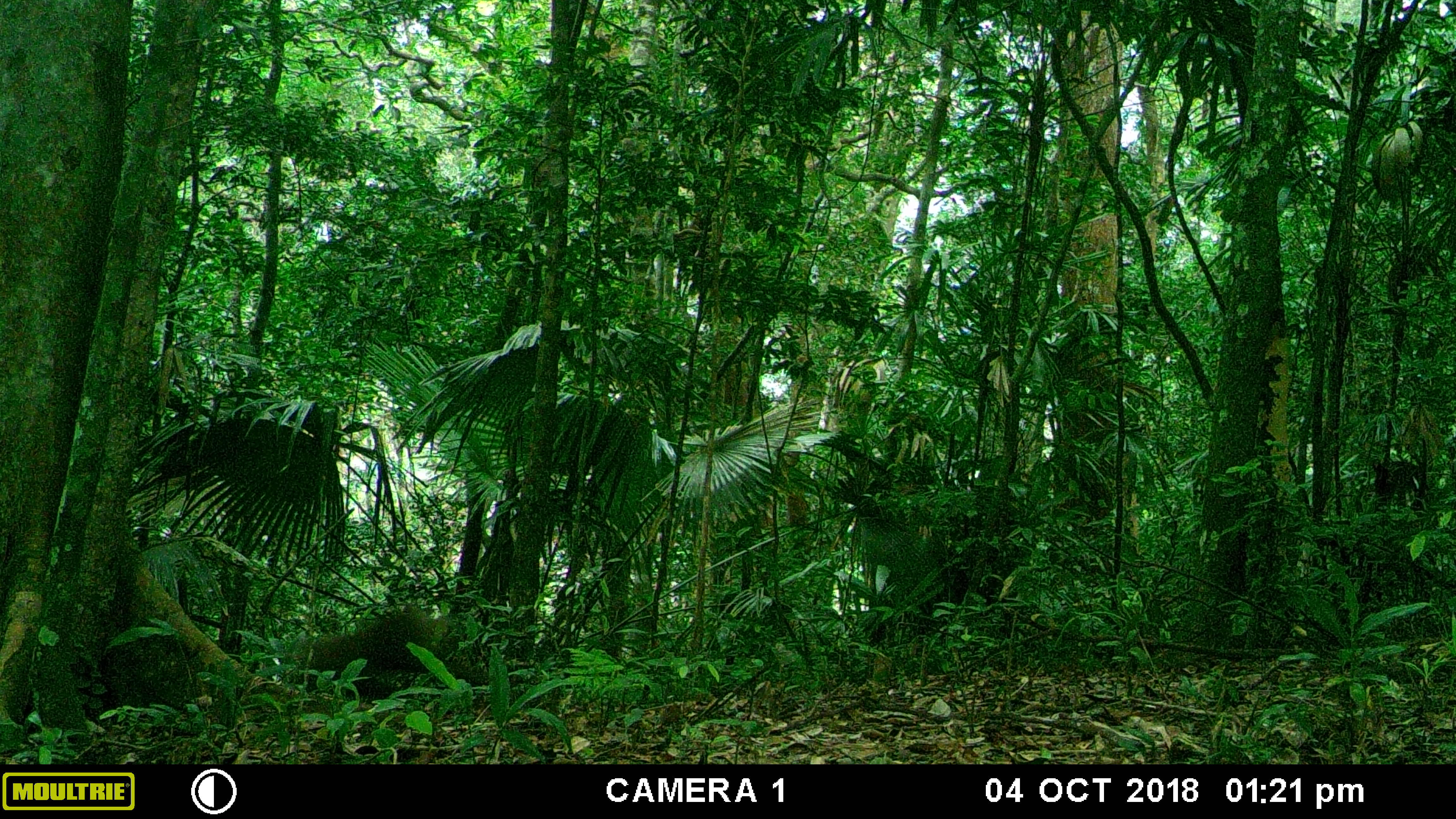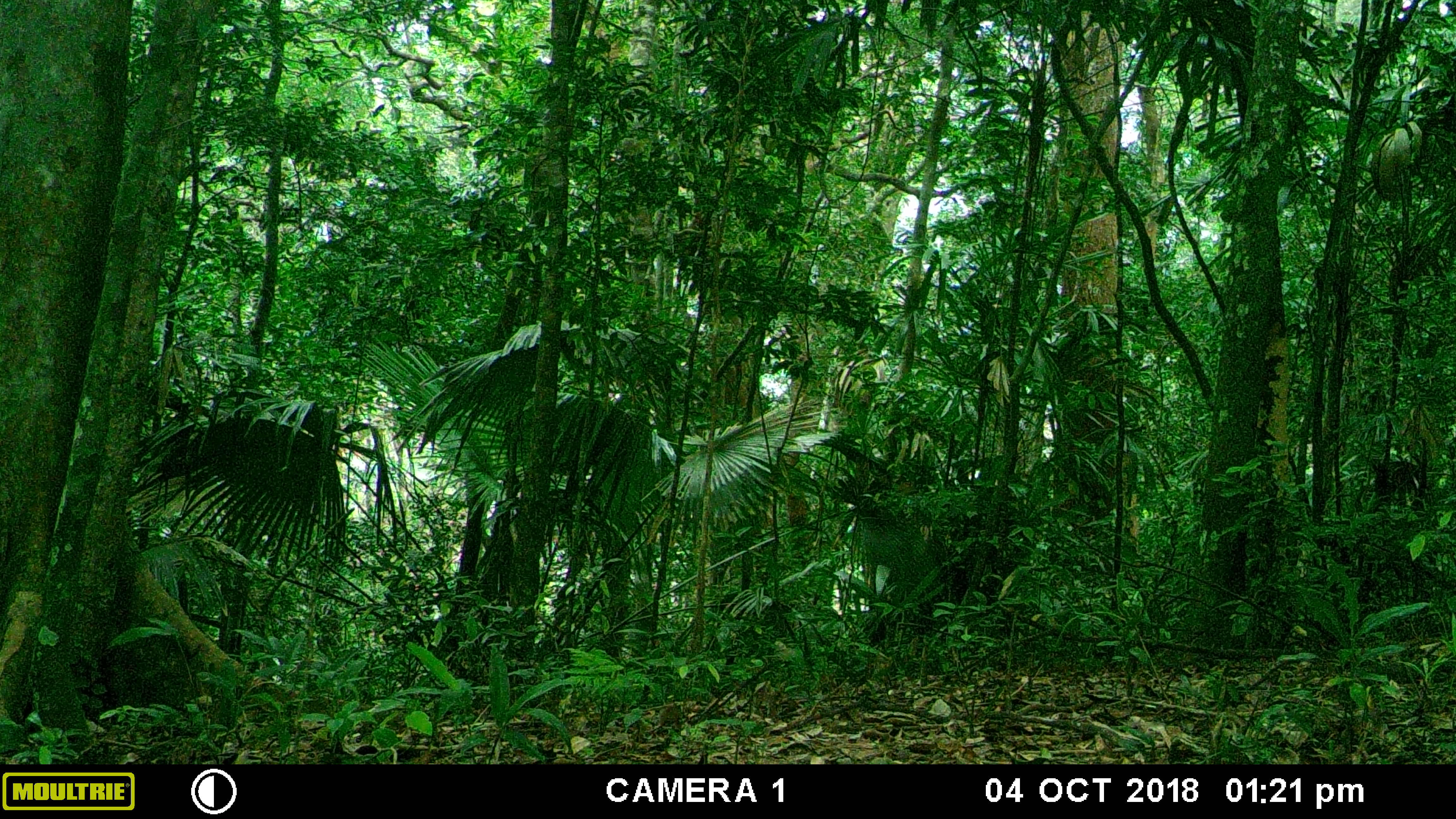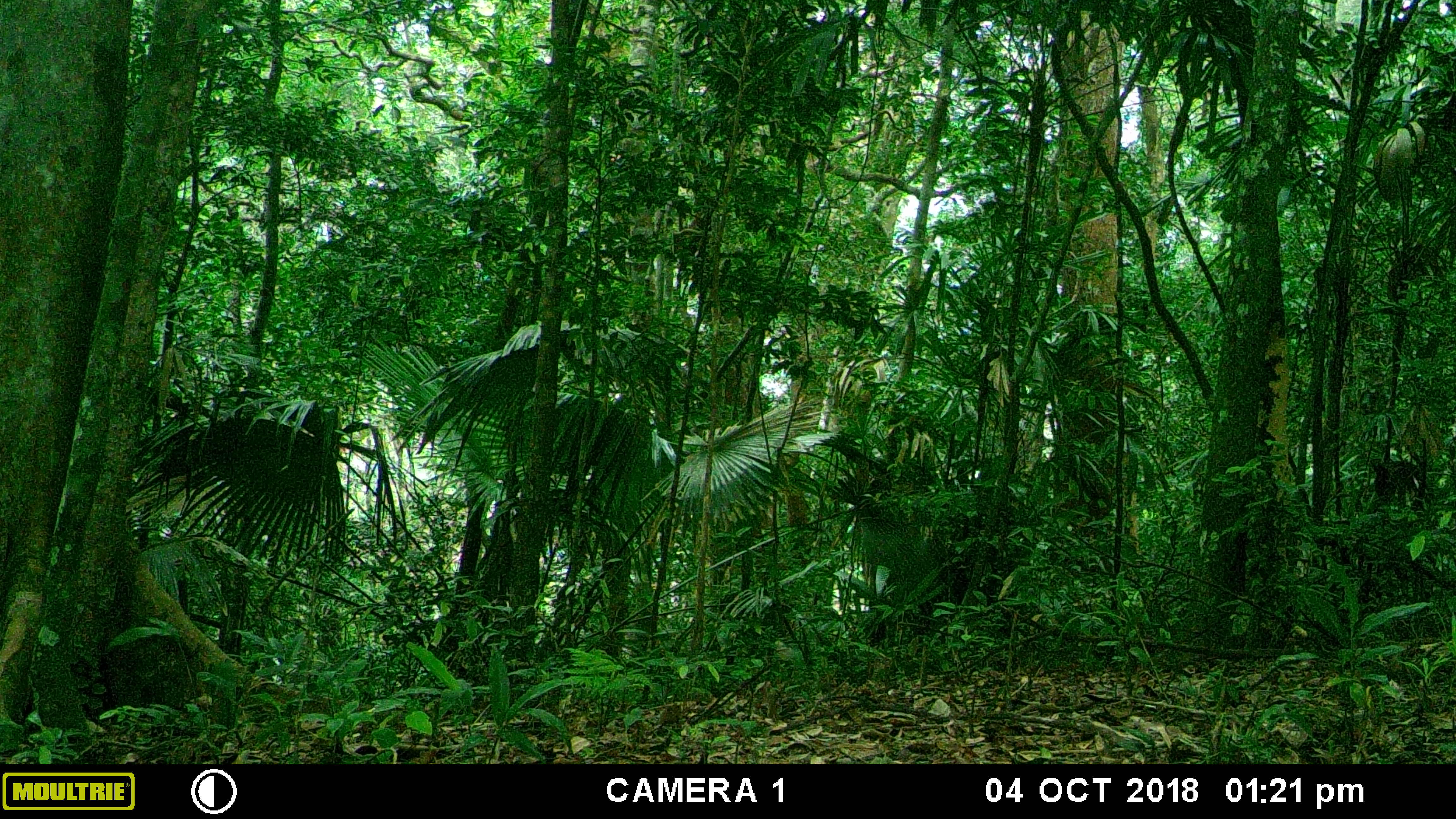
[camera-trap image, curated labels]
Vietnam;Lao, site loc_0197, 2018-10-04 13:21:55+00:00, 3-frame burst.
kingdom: Animalia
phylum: Chordata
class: Mammalia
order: Primates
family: Cercopithecidae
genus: Macaca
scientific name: Macaca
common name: macaque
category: unidentified macaque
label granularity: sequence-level